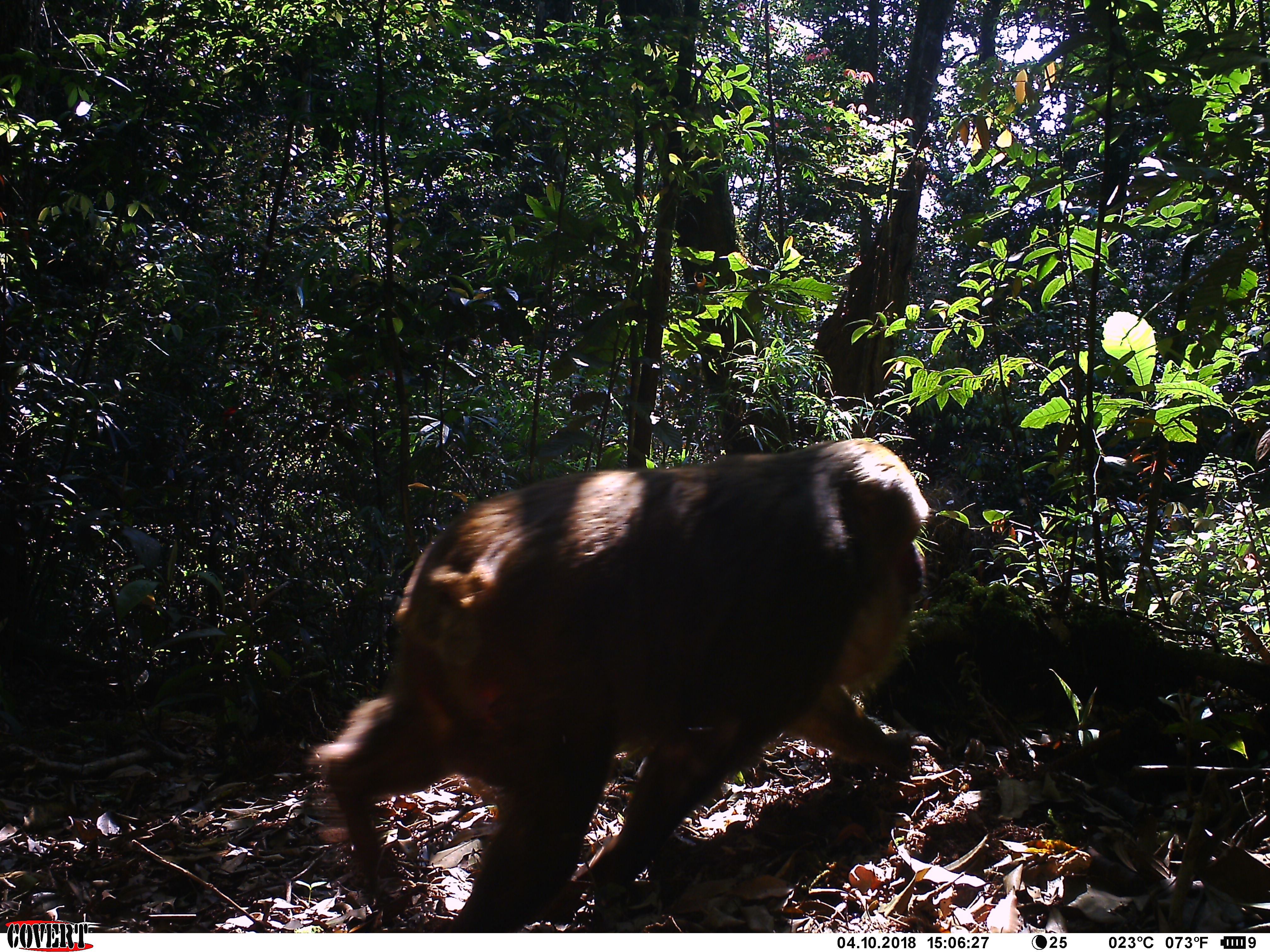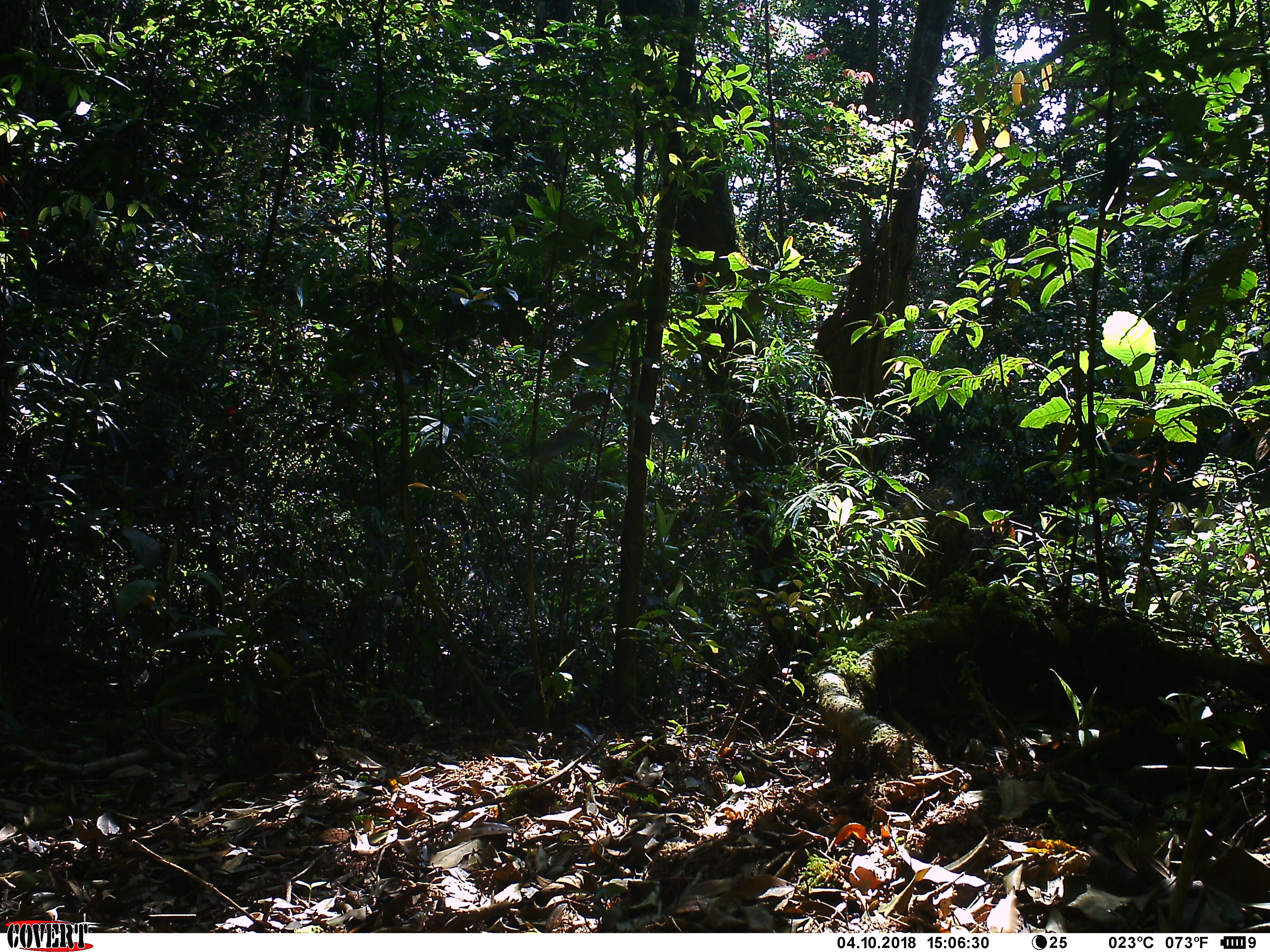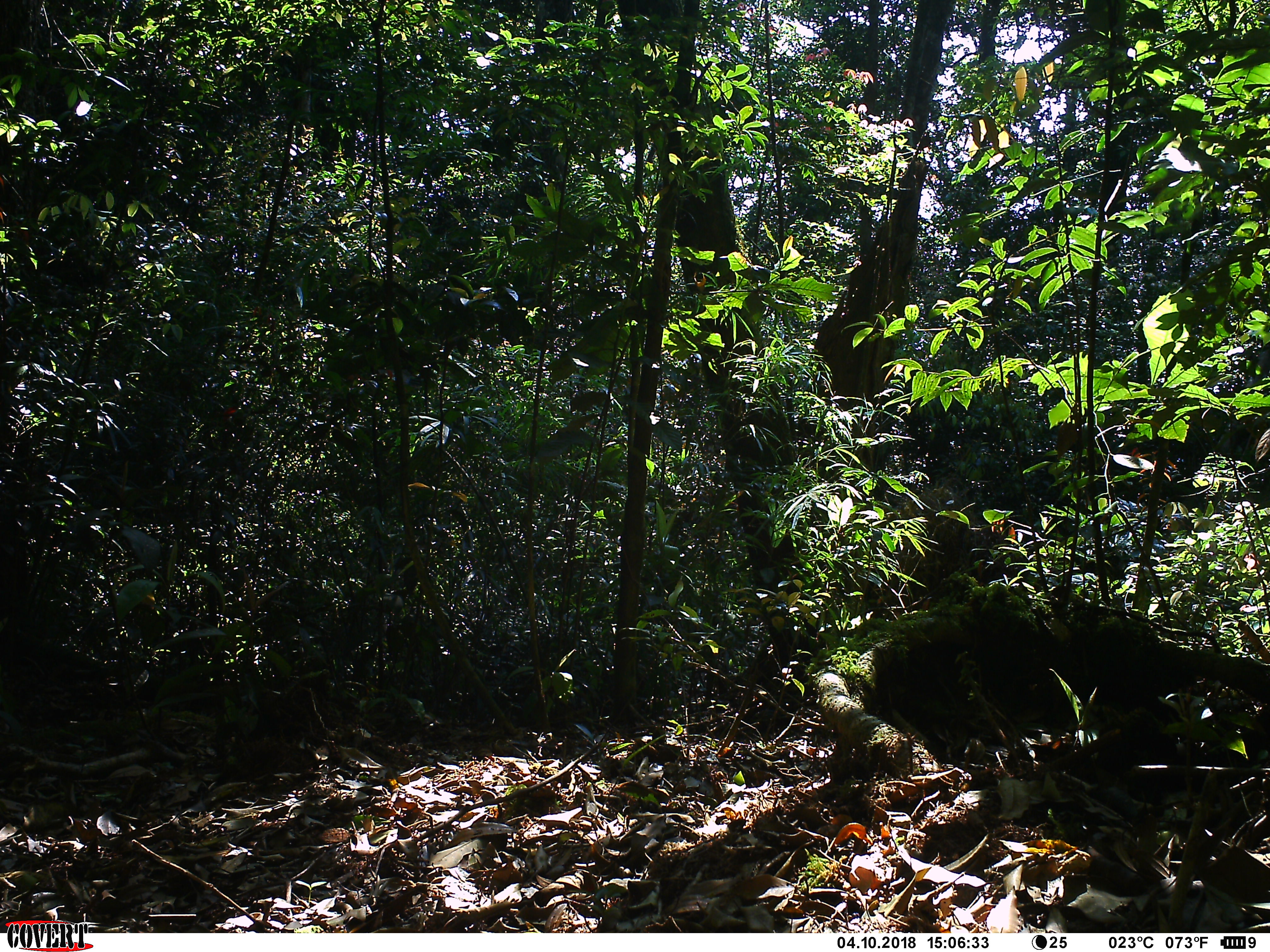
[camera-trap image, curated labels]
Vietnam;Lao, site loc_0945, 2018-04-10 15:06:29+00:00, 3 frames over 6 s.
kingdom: Animalia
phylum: Chordata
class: Mammalia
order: Primates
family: Cercopithecidae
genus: Macaca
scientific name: Macaca arctoides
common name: stump-tailed macaque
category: stump tailed macaque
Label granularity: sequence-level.